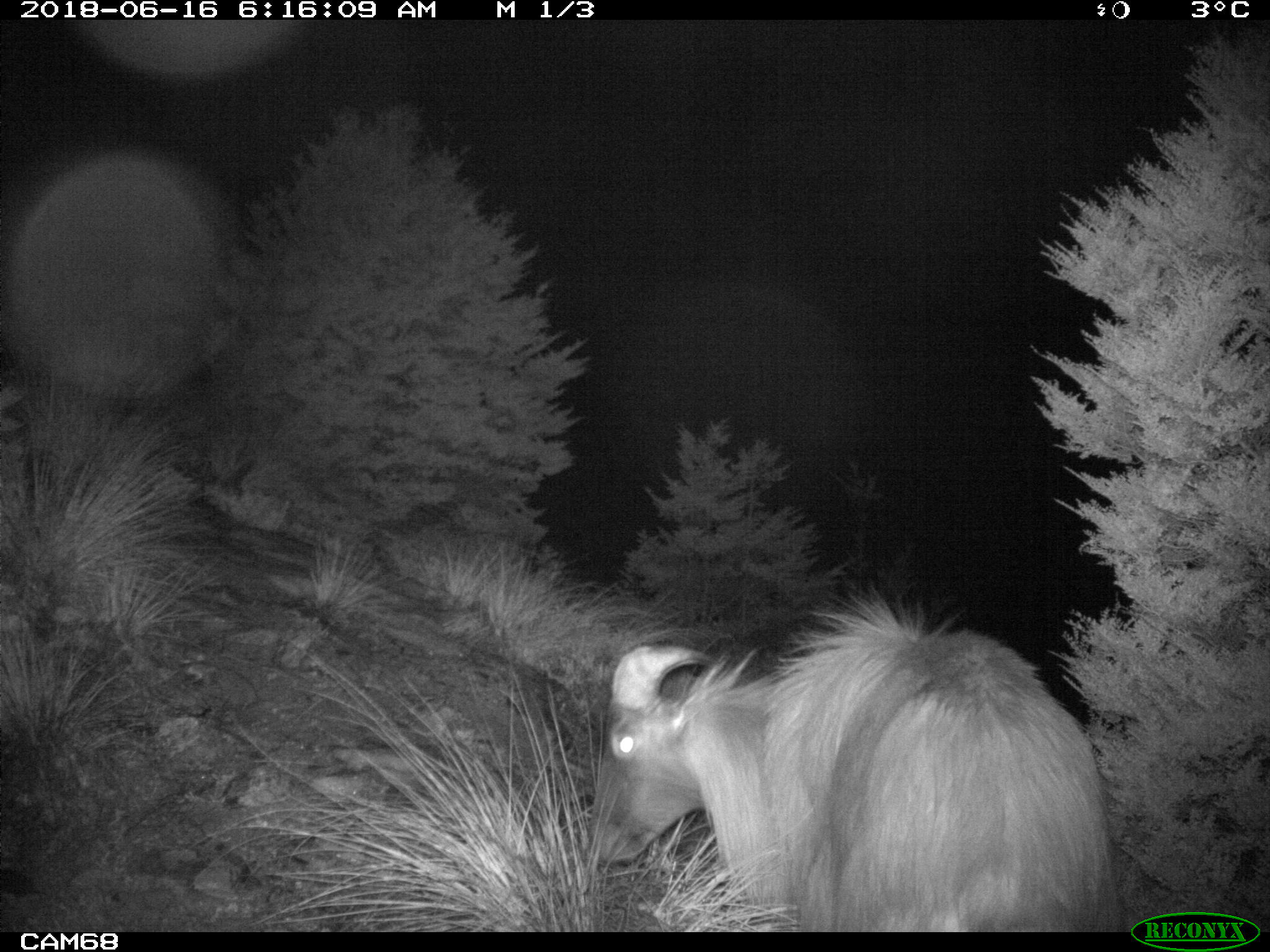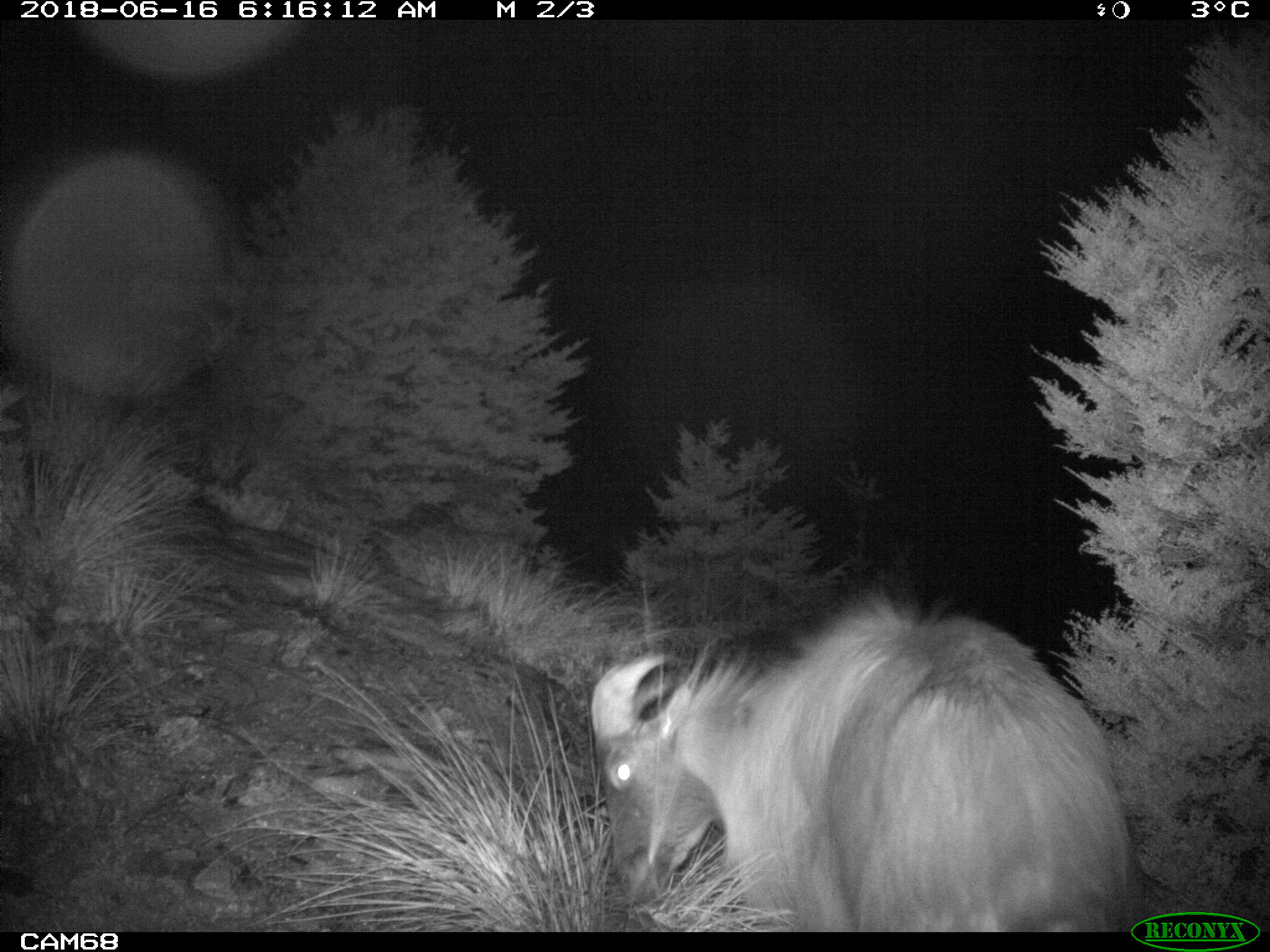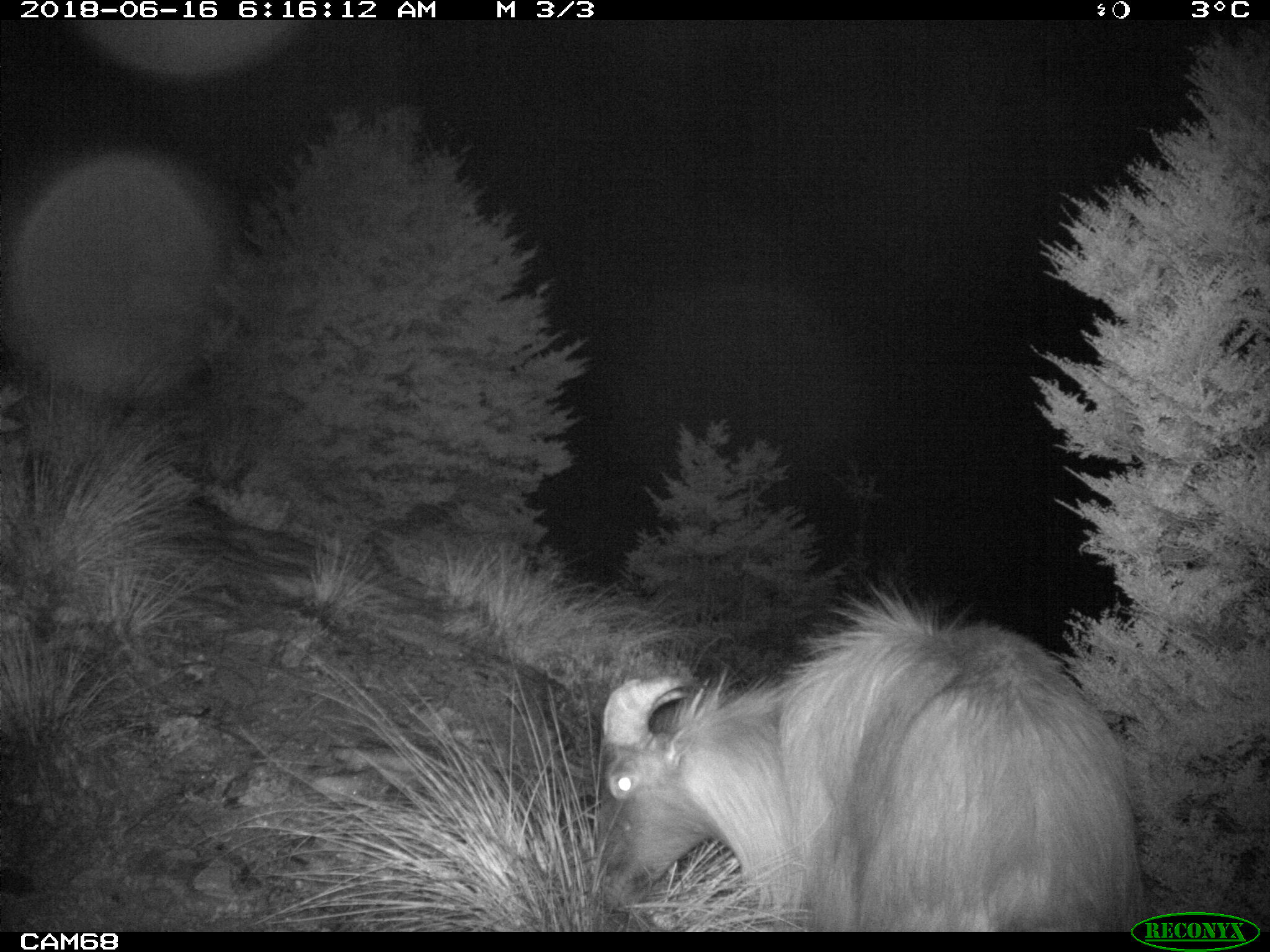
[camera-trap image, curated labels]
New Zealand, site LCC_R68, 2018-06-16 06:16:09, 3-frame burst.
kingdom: Animalia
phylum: Chordata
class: Mammalia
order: Artiodactyla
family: Bovidae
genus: Nilgiritragus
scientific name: Nilgiritragus hylocrius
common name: tahr